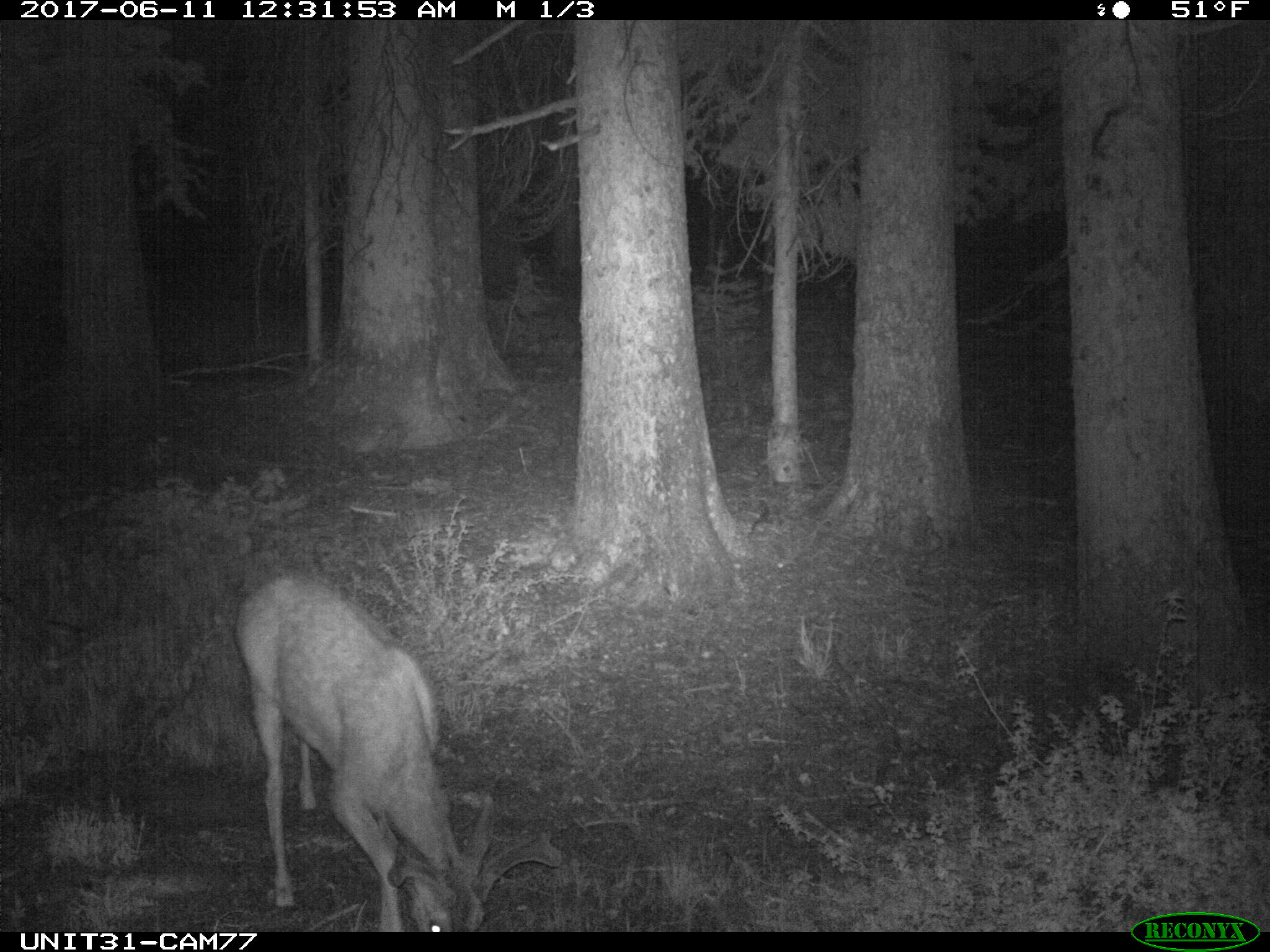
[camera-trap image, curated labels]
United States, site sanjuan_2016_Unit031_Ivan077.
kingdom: Animalia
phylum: Chordata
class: Mammalia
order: Artiodactyla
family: Cervidae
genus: Odocoileus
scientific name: Odocoileus hemionus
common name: mule deer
Odocoileus hemionus (mule deer).